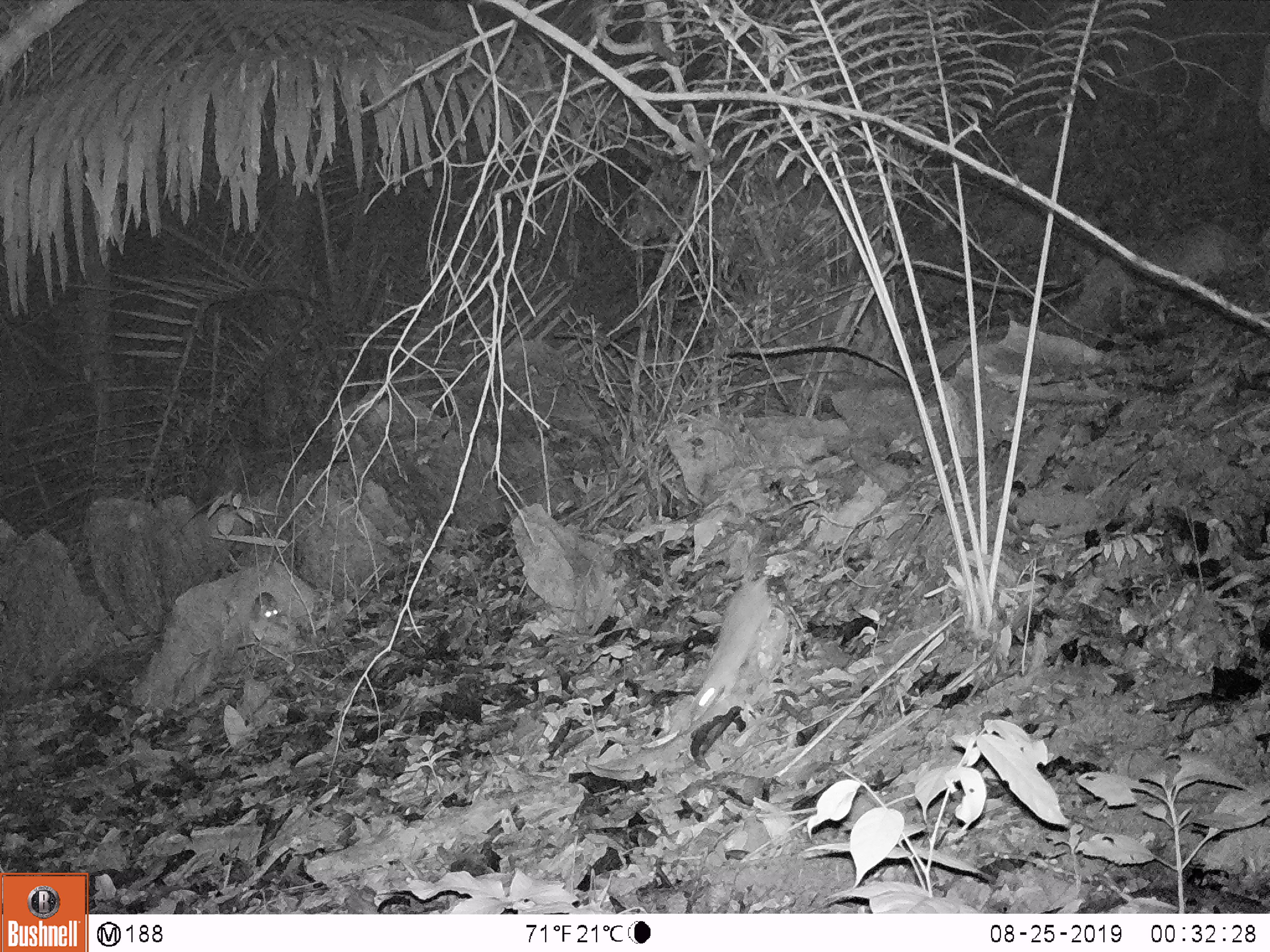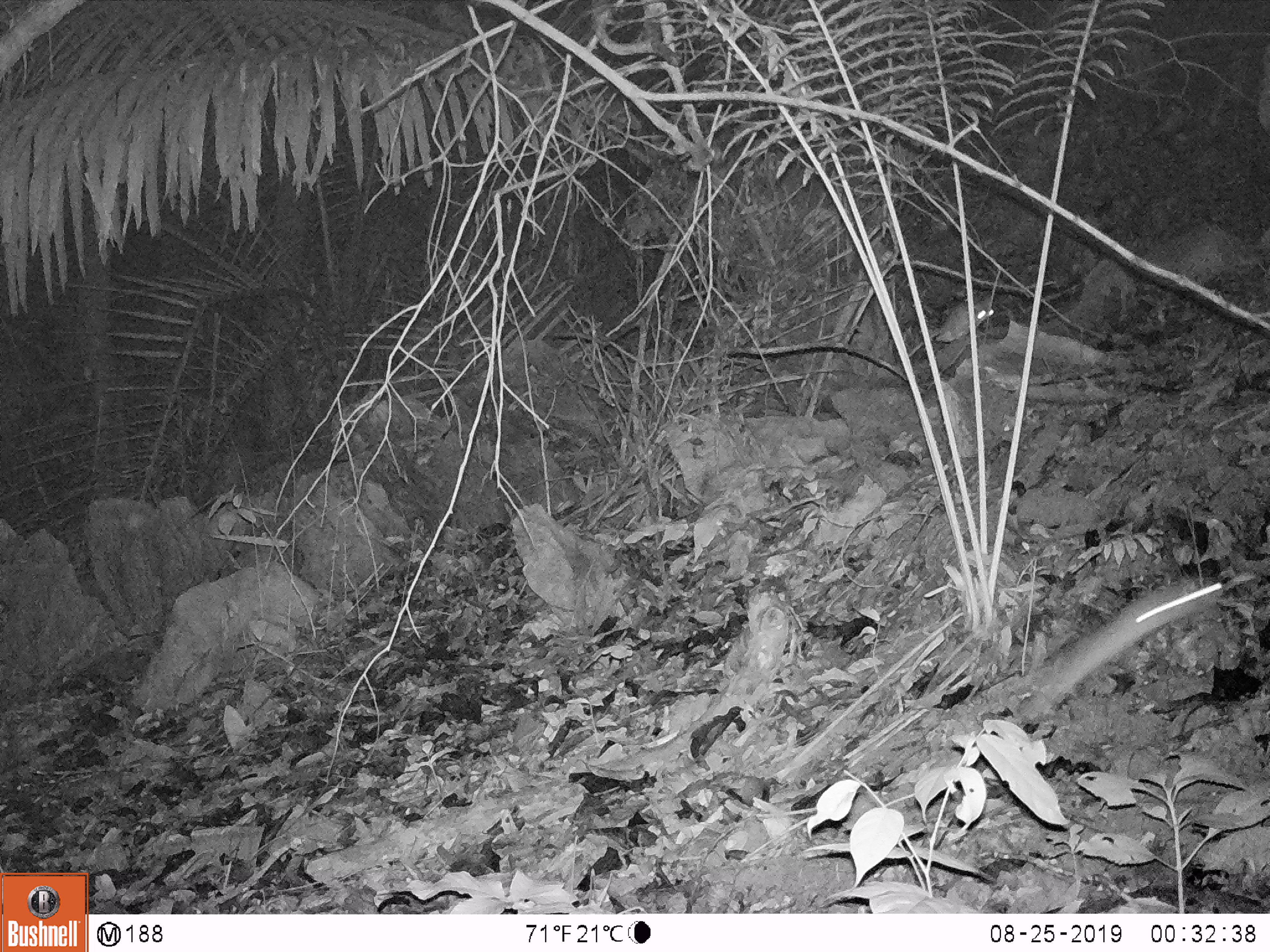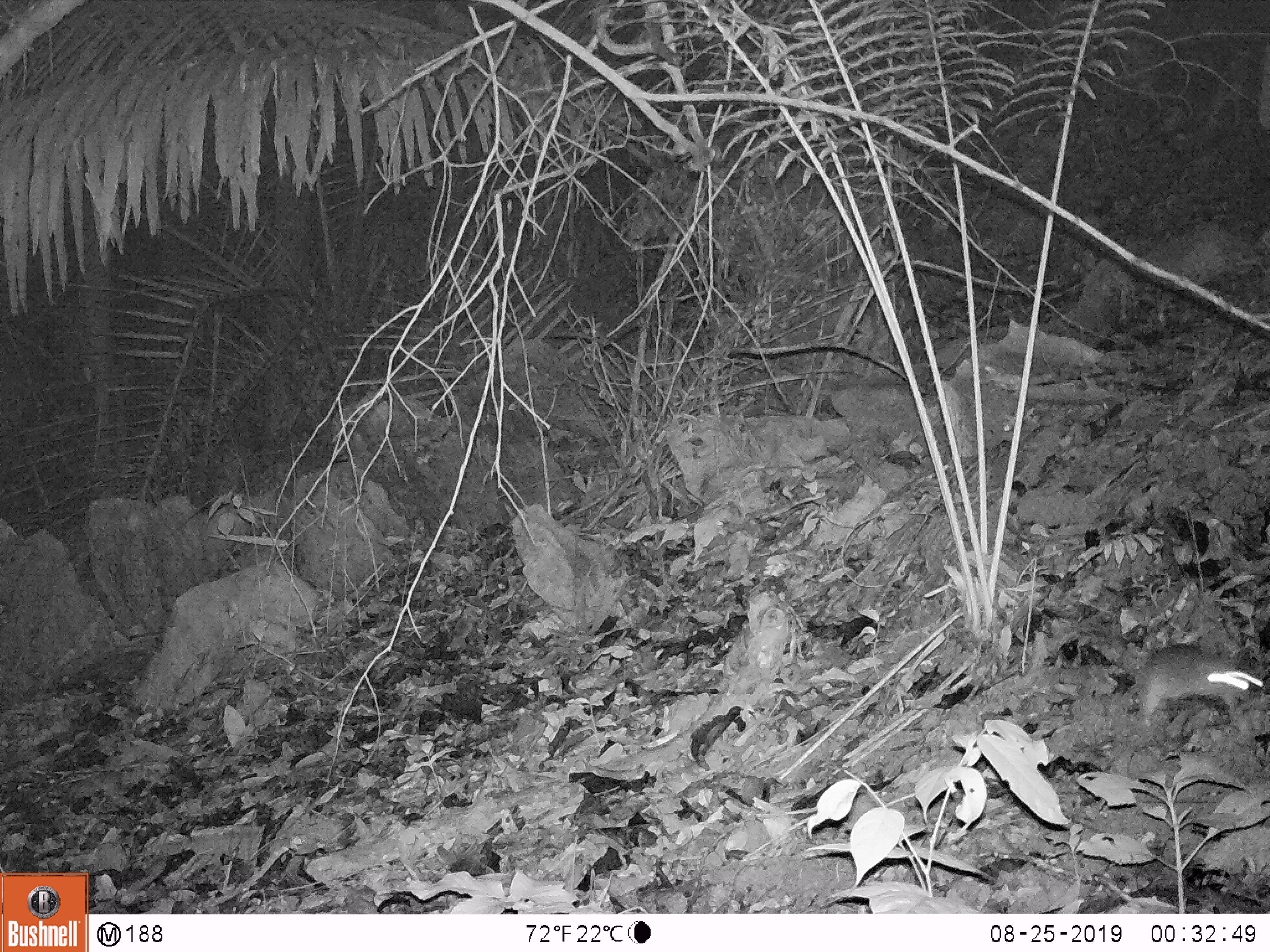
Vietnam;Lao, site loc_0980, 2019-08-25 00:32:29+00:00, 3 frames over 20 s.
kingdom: Animalia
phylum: Chordata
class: Mammalia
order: Rodentia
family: Muridae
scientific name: Muridae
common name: old-world mice and rats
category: unidentified murid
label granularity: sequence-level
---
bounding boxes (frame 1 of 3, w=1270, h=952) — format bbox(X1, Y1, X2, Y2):
unidentified murid: bbox(687, 575, 769, 707); bbox(249, 592, 279, 622)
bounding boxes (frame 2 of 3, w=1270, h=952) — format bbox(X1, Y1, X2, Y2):
unidentified murid: bbox(1013, 571, 1256, 720); bbox(908, 295, 994, 356)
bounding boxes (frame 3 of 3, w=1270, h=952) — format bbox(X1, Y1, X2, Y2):
unidentified murid: bbox(1136, 643, 1264, 726)